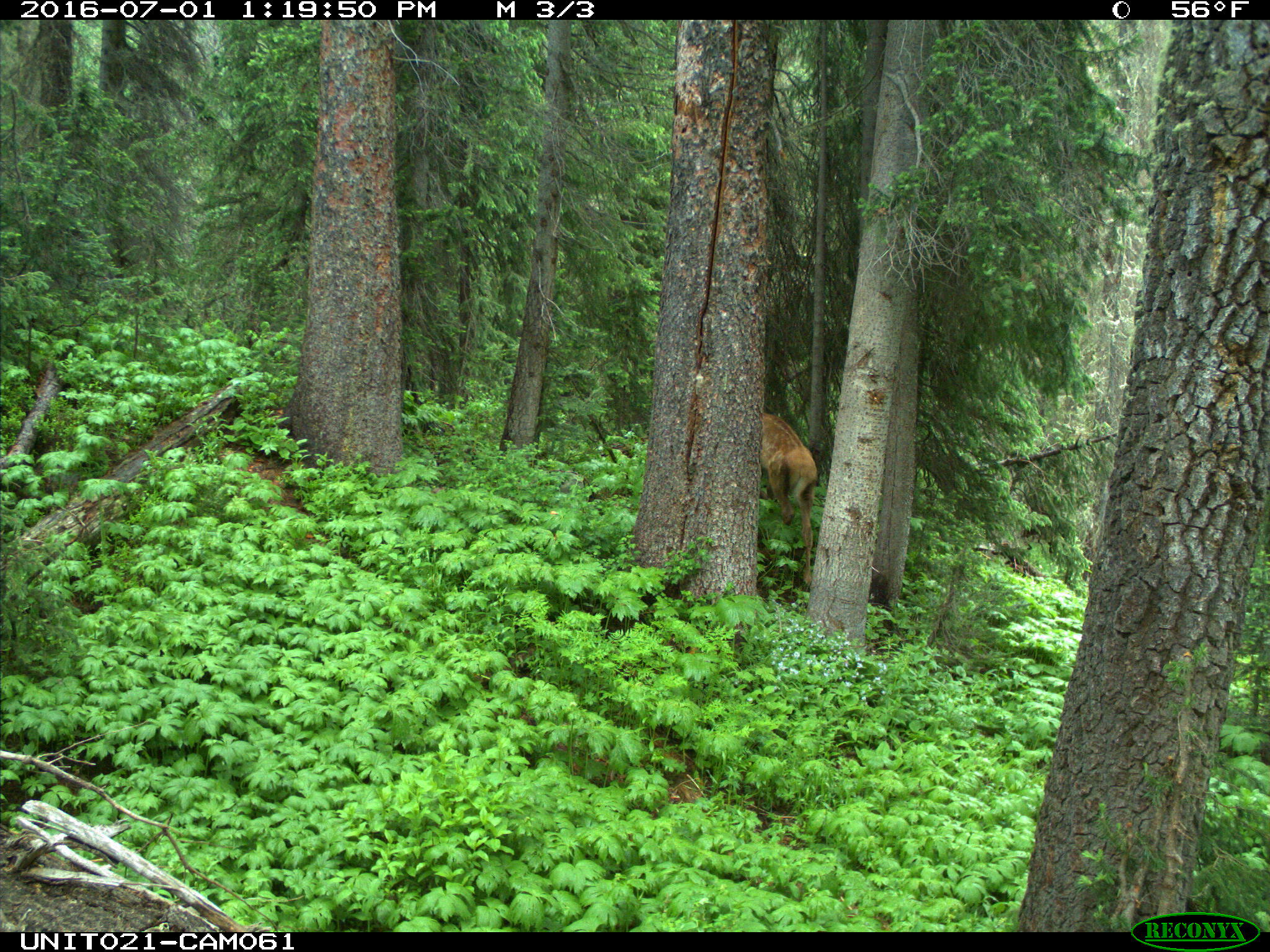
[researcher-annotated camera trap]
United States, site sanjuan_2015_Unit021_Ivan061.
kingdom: Animalia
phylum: Chordata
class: Mammalia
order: Artiodactyla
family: Cervidae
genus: Cervus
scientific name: Cervus elaphus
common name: red deer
Cervus elaphus (red deer).